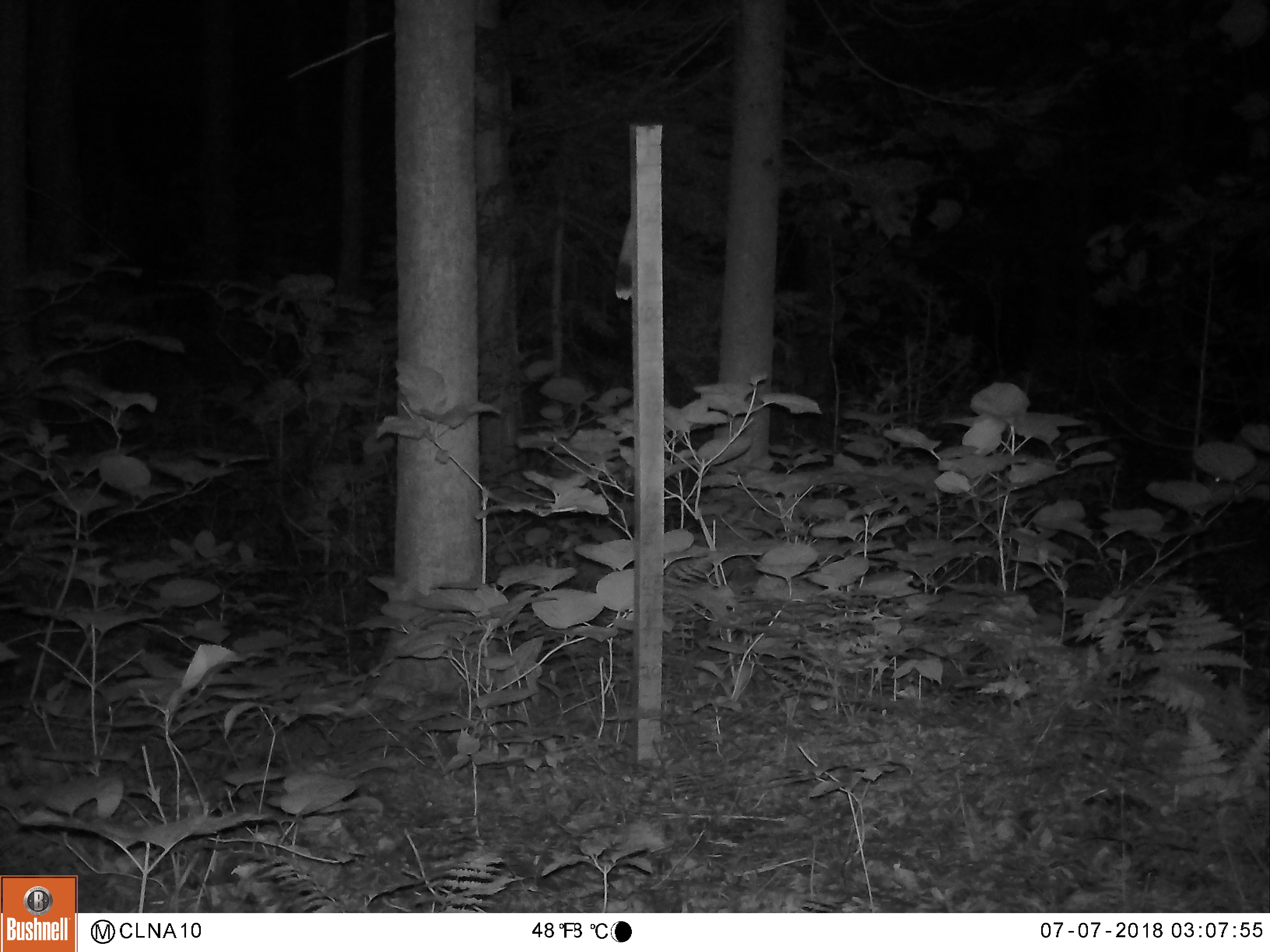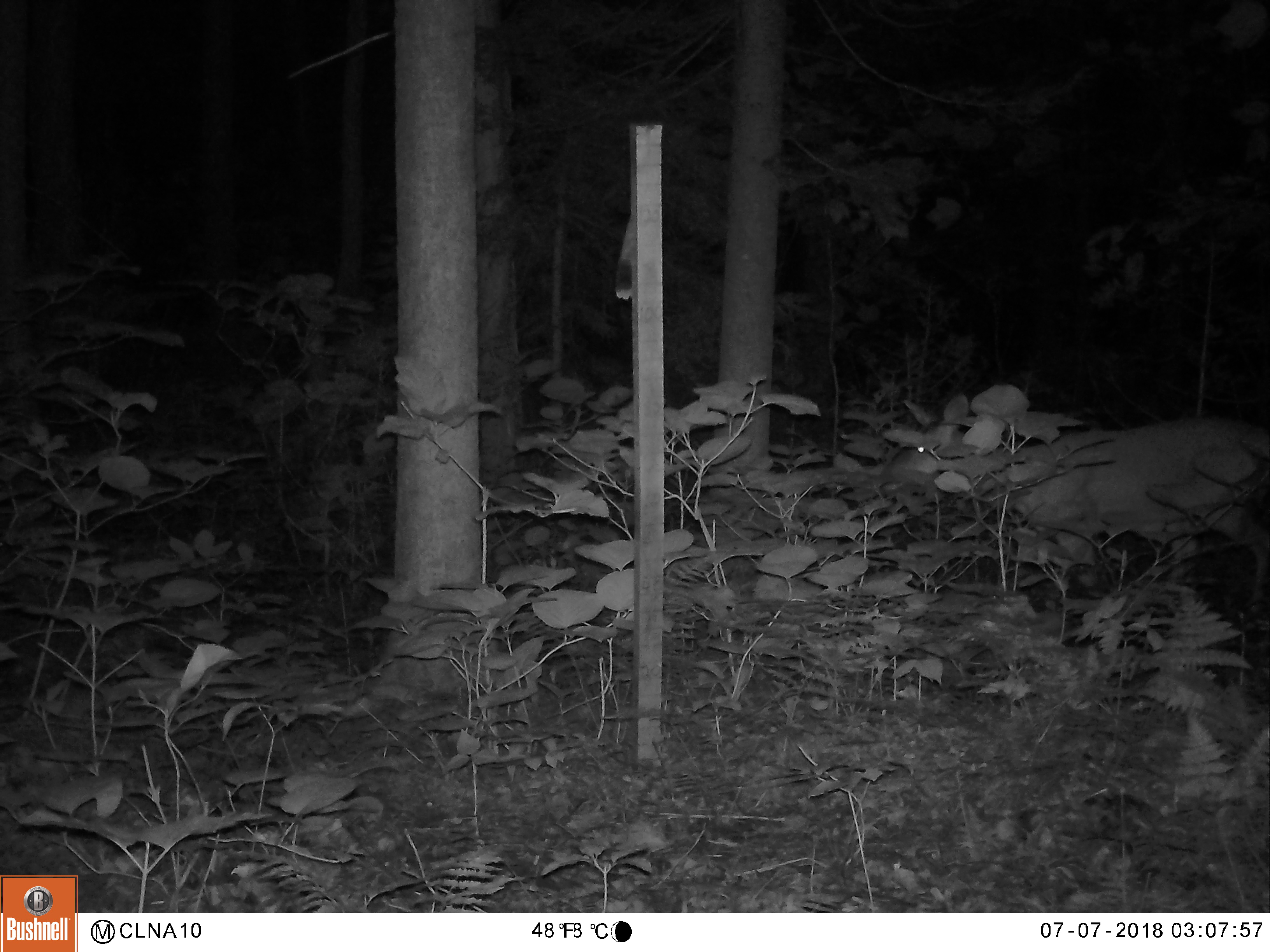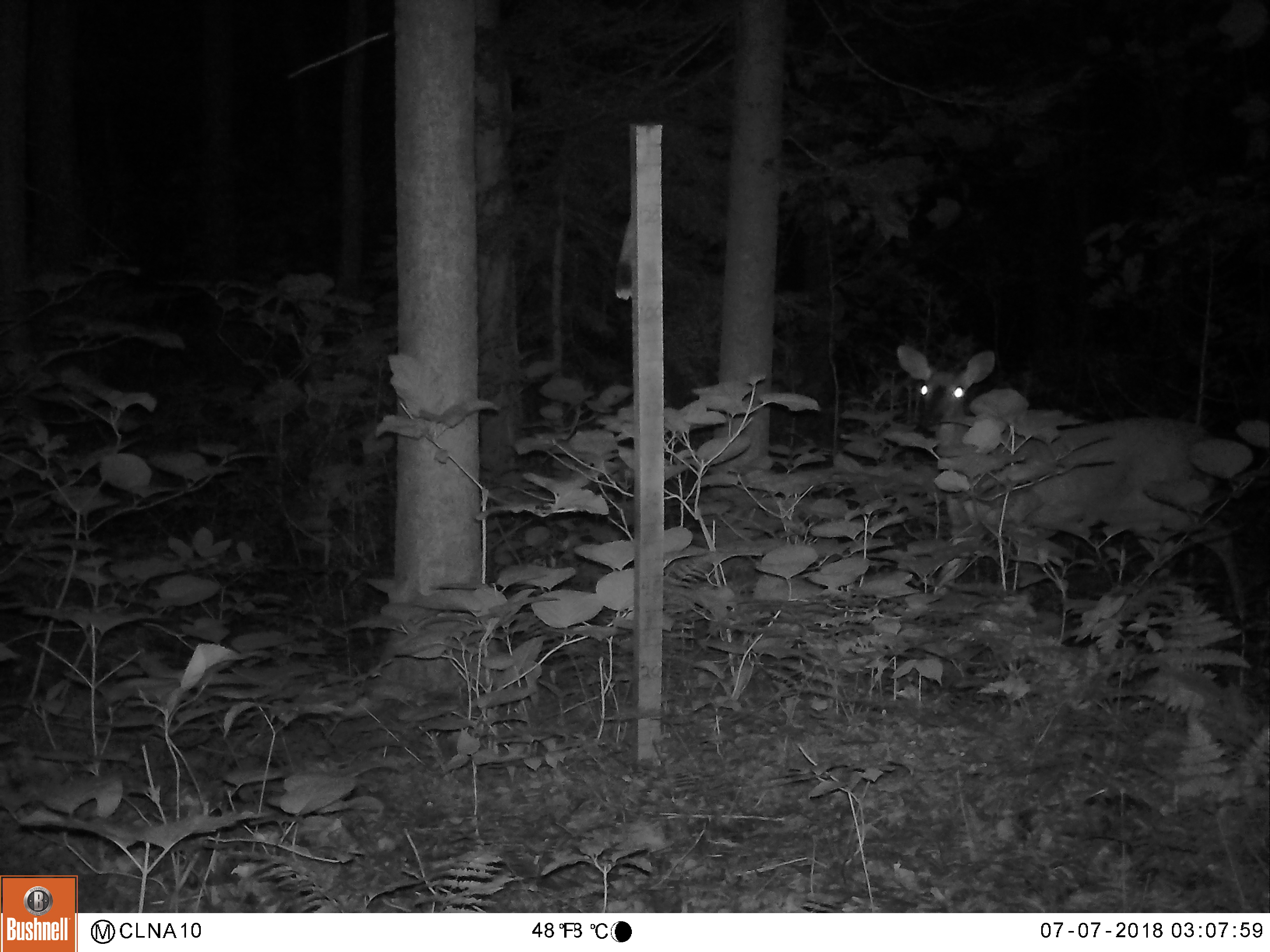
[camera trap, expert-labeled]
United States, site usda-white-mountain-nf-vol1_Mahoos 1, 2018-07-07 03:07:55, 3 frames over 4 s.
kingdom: Animalia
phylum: Chordata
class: Mammalia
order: Artiodactyla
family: Cervidae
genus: Odocoileus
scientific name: Odocoileus virginianus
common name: white-tailed deer